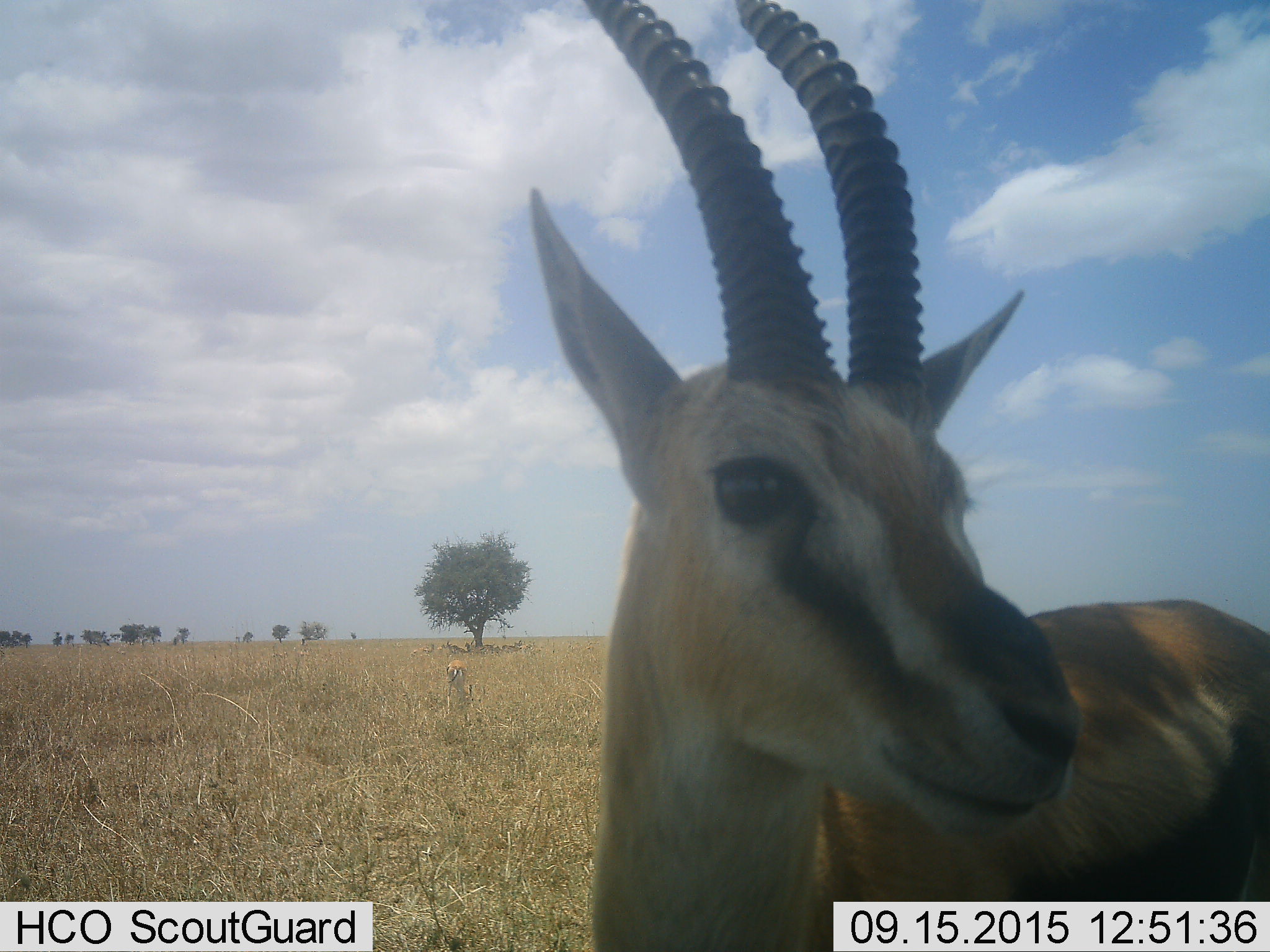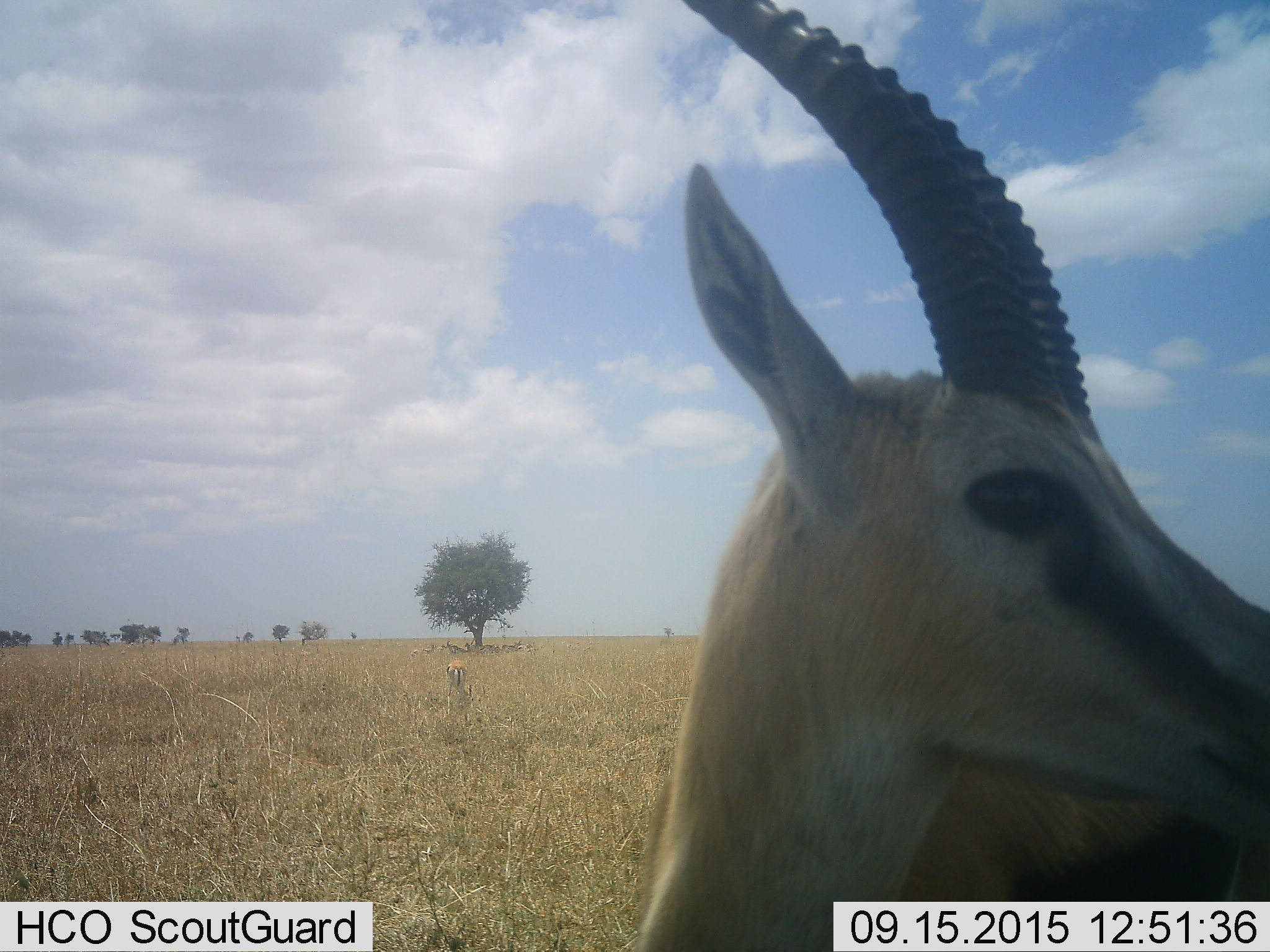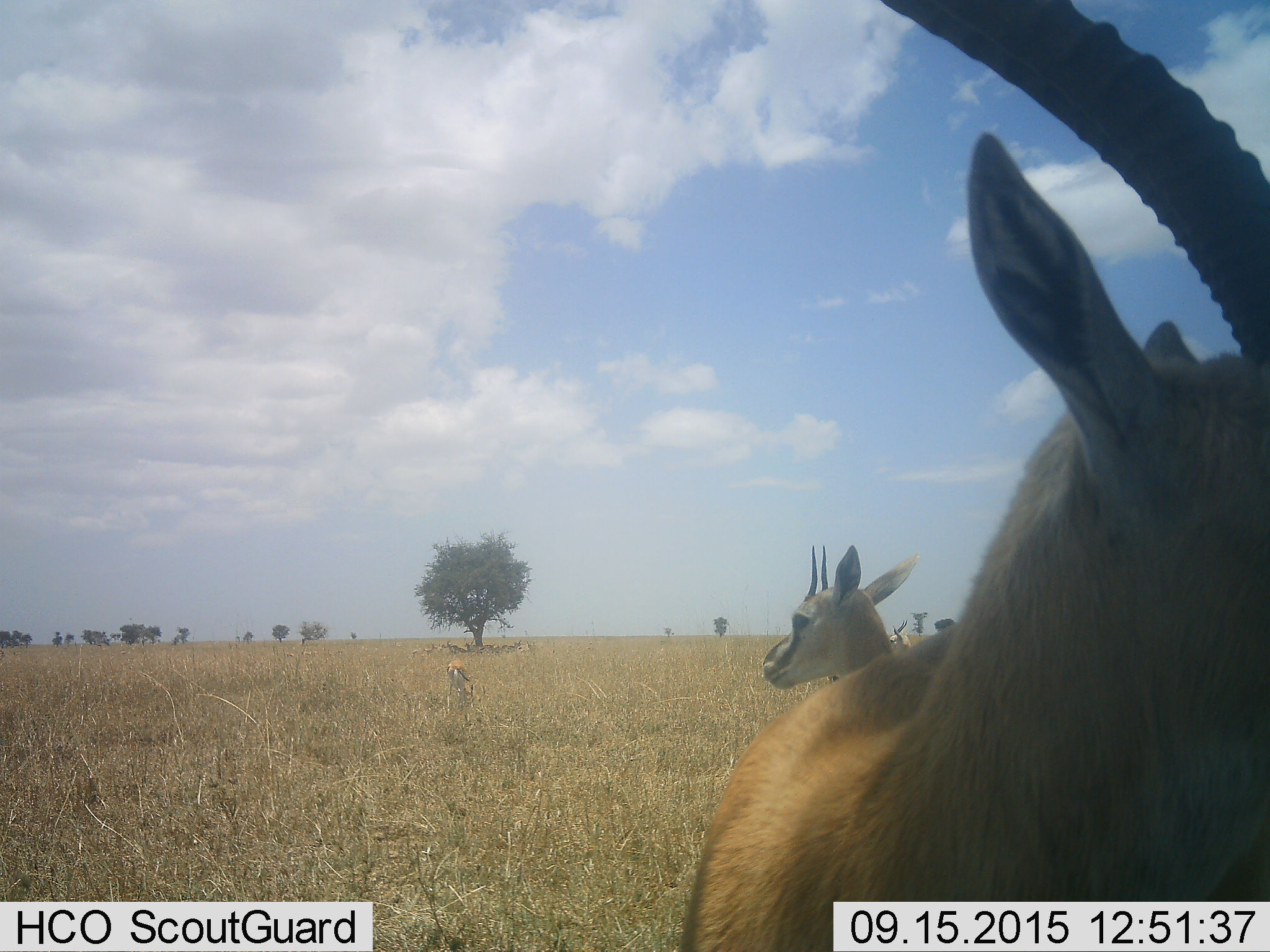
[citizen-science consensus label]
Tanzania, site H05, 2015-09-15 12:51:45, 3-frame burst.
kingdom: Animalia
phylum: Chordata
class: Mammalia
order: Artiodactyla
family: Bovidae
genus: Eudorcas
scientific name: Eudorcas thomsonii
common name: thomson's gazelle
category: gazellethomsons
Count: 11-50.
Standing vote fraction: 89%.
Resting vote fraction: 56%.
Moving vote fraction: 56%.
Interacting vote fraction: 11%.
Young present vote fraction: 11%.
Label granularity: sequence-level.